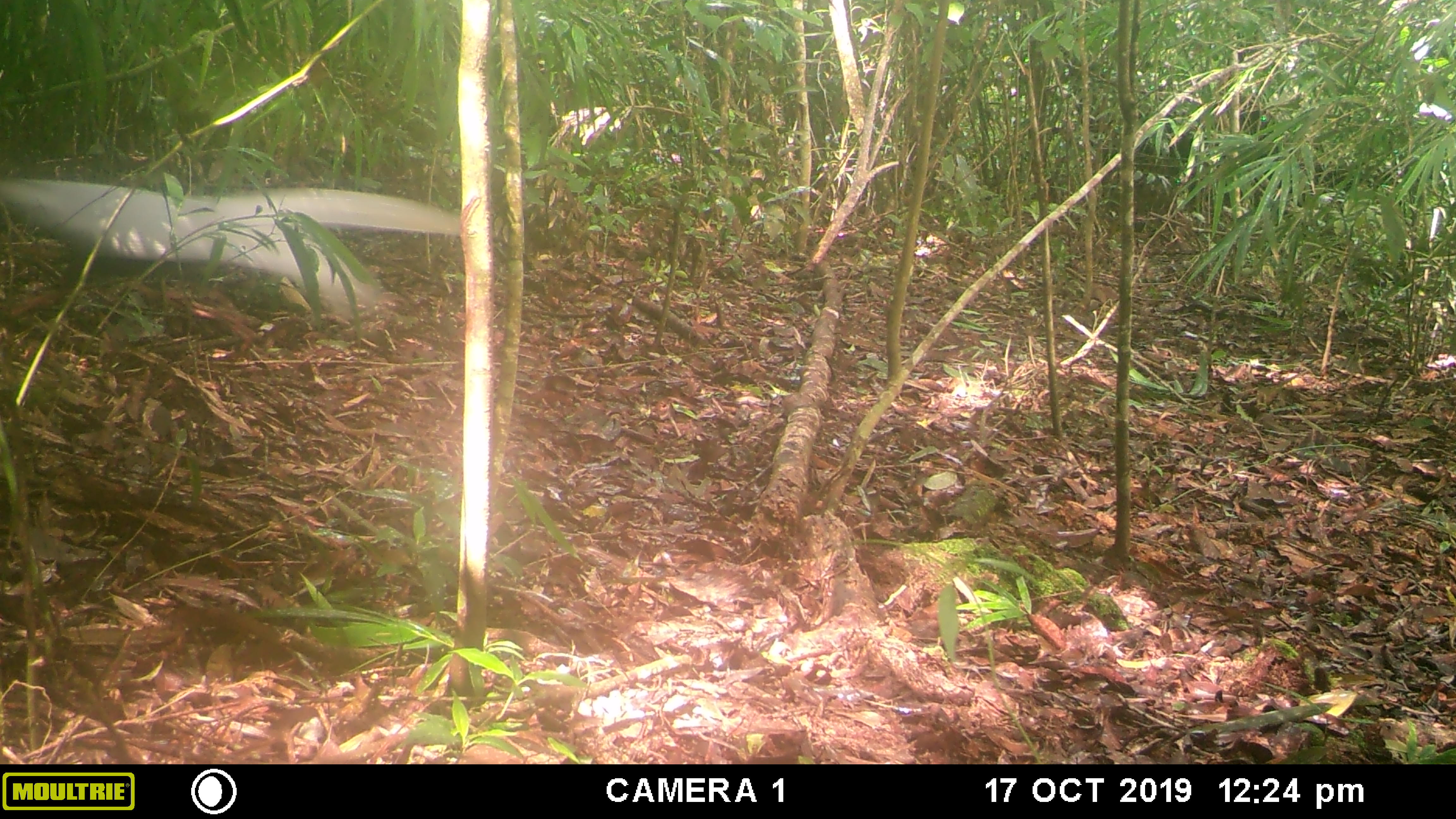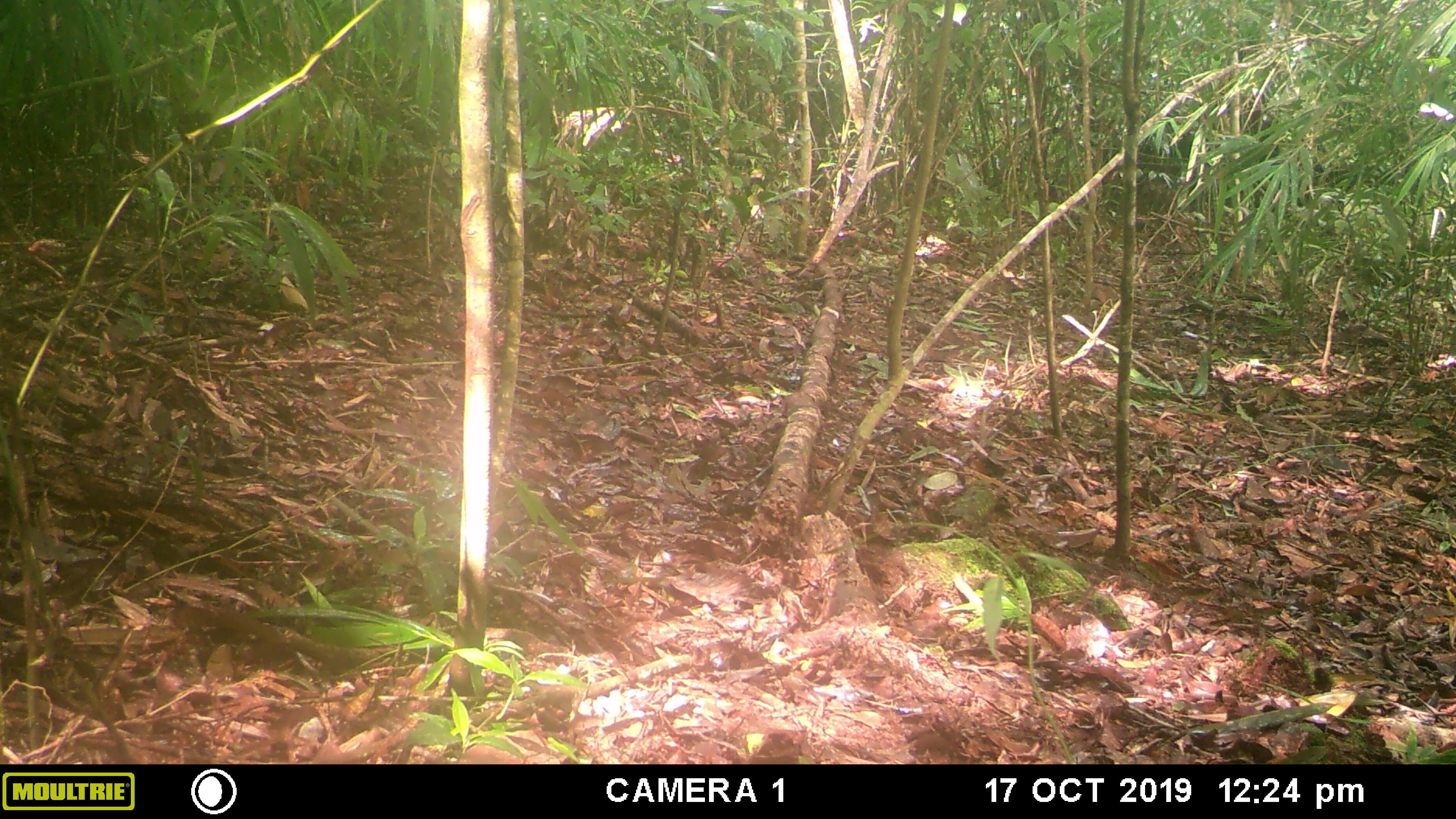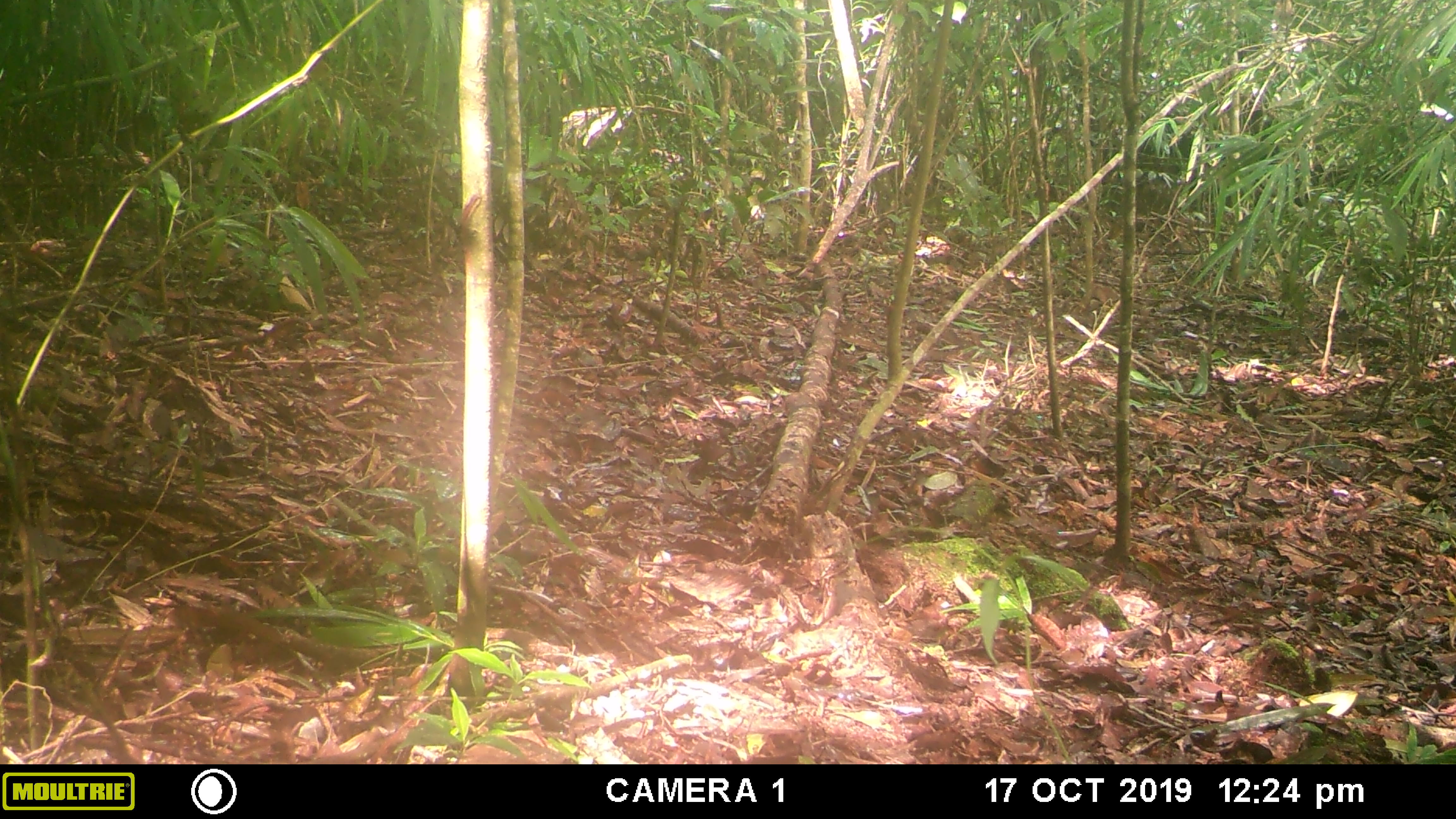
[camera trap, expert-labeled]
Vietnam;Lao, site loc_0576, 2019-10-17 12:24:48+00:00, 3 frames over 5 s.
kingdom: Animalia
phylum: Chordata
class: Aves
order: Galliformes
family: Phasianidae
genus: Lophura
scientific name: Lophura nycthemera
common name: silver pheasant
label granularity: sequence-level